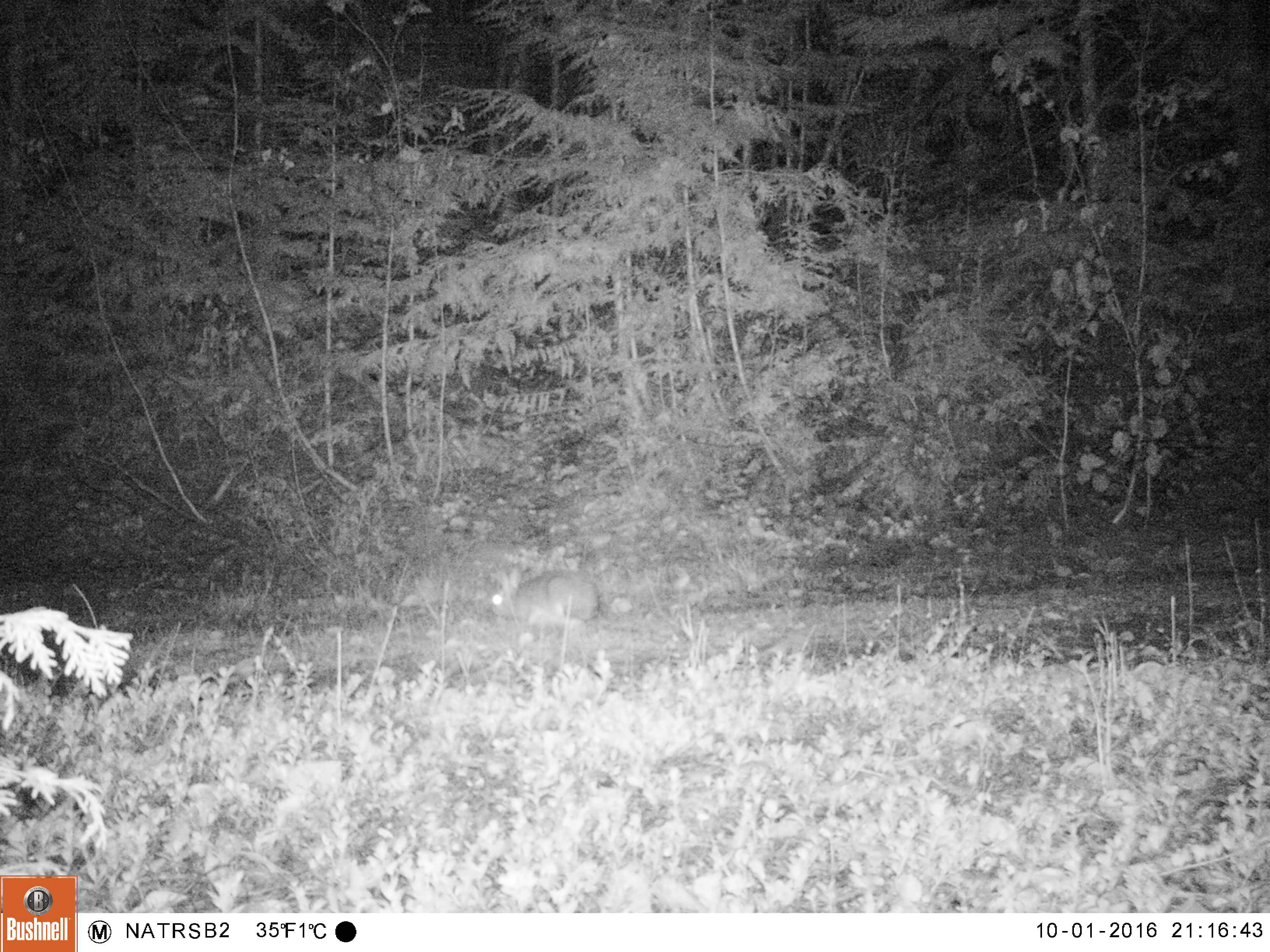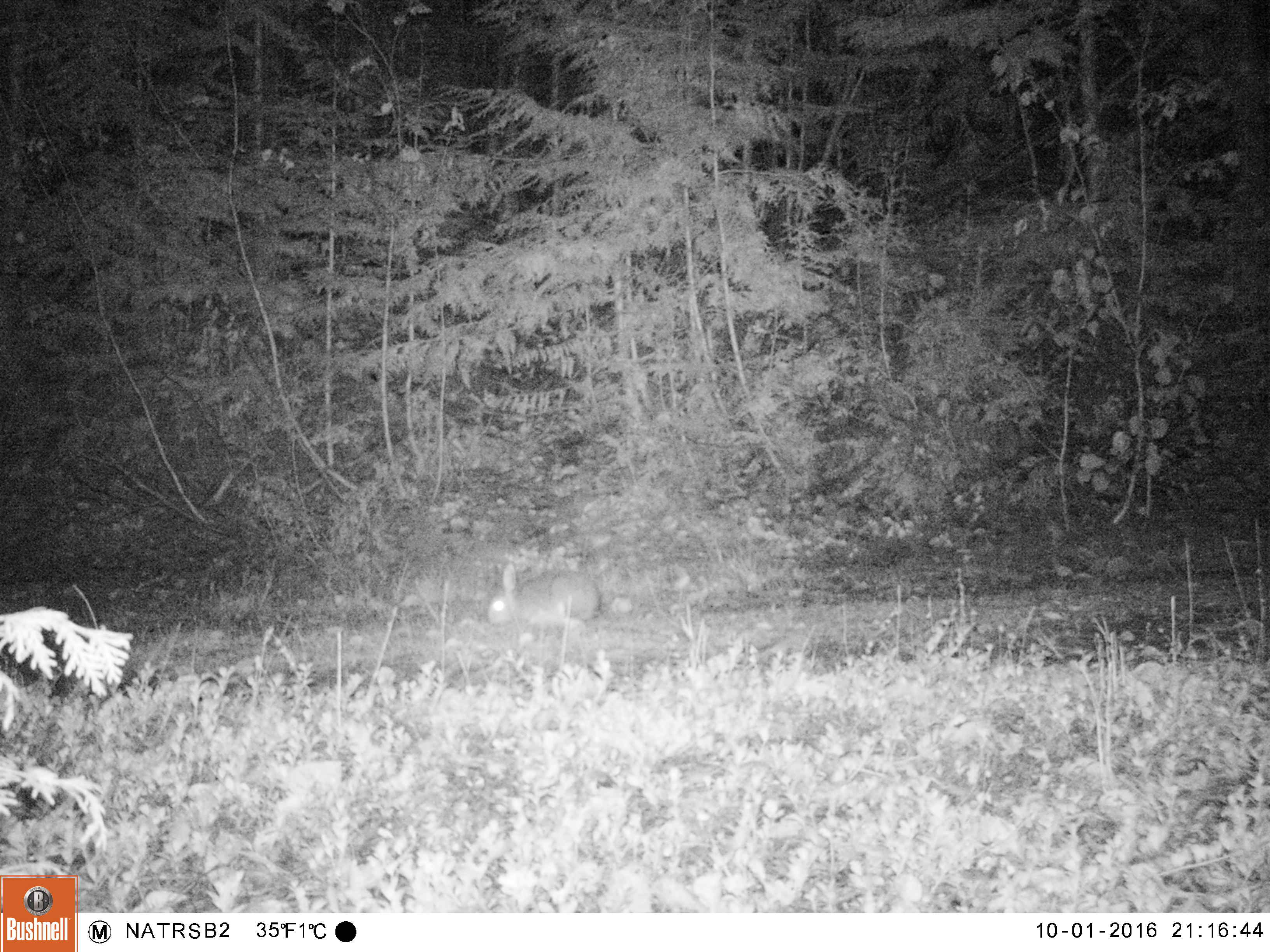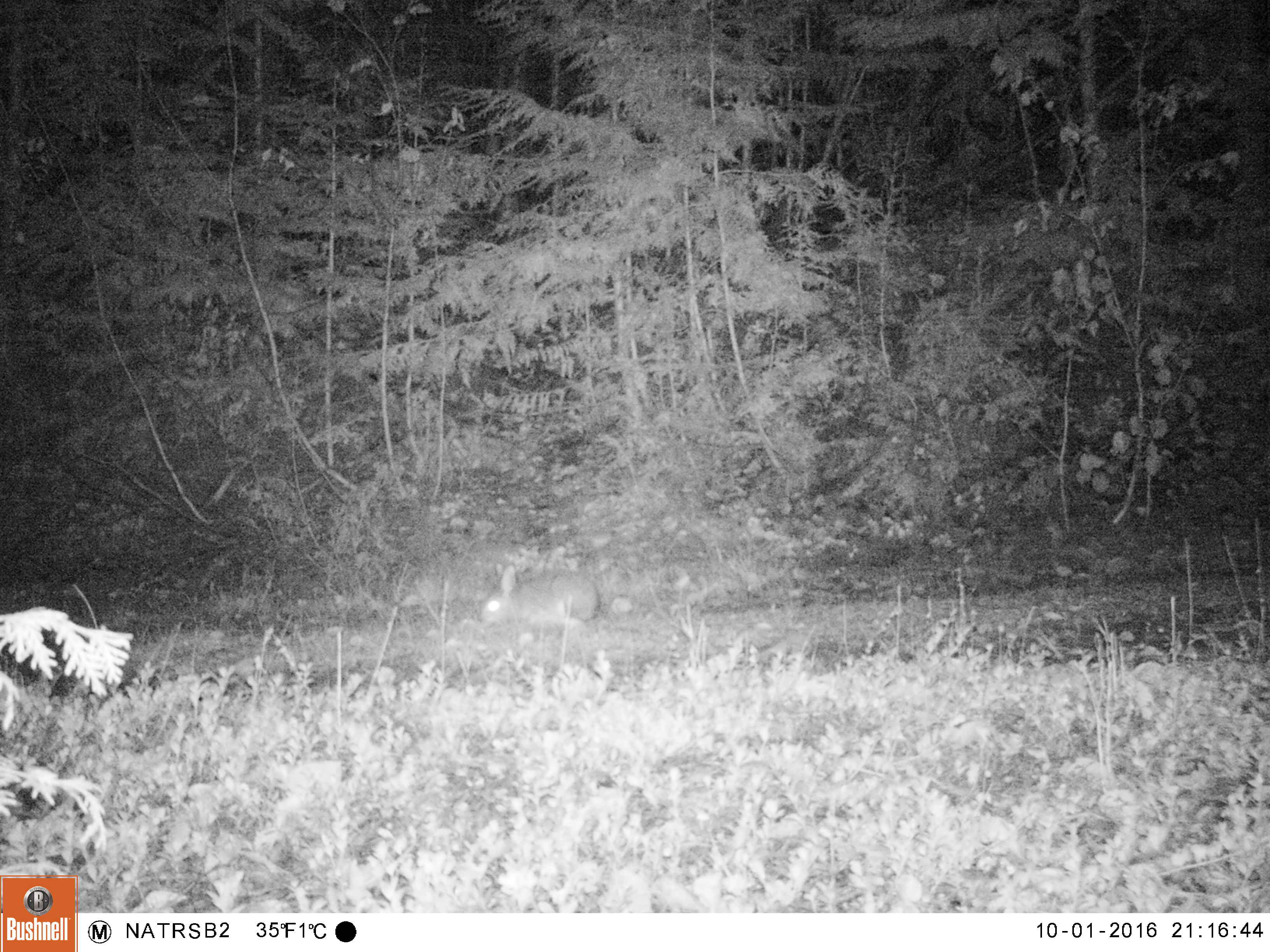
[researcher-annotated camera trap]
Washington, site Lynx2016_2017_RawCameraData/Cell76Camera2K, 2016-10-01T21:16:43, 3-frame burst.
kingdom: Animalia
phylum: Chordata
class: Mammalia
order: Lagomorpha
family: Leporidae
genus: Lepus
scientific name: Lepus americanus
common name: snowshoe hare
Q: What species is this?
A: Lepus americanus (snowshoe hare).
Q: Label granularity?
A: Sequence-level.